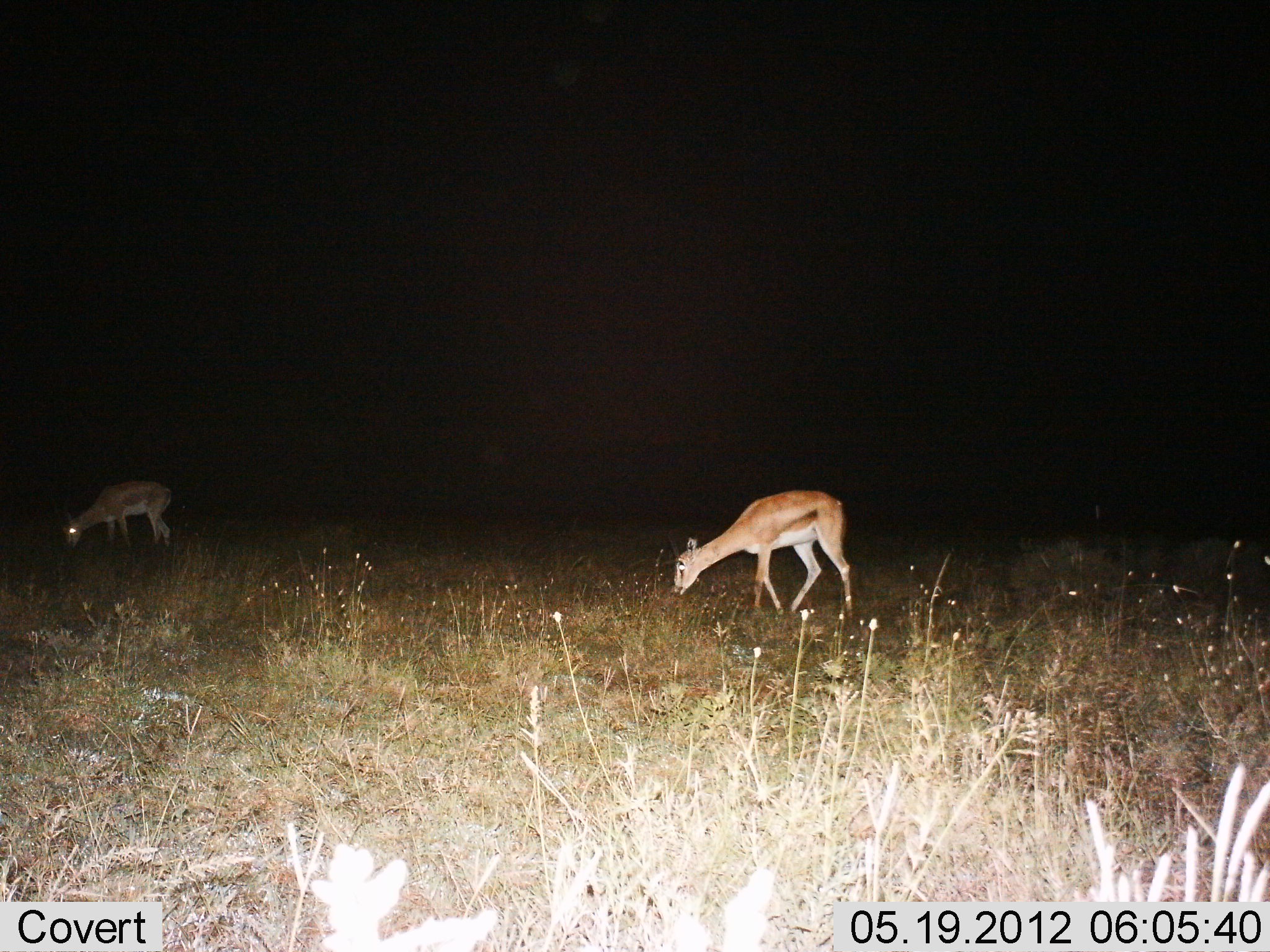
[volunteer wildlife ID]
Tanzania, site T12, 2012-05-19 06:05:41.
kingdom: Animalia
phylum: Chordata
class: Mammalia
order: Artiodactyla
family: Bovidae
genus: Nanger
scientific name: Nanger granti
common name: grant's gazelle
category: gazellegrants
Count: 2.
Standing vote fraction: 40%.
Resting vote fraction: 0%.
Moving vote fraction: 0%.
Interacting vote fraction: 0%.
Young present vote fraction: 0%.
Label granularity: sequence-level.